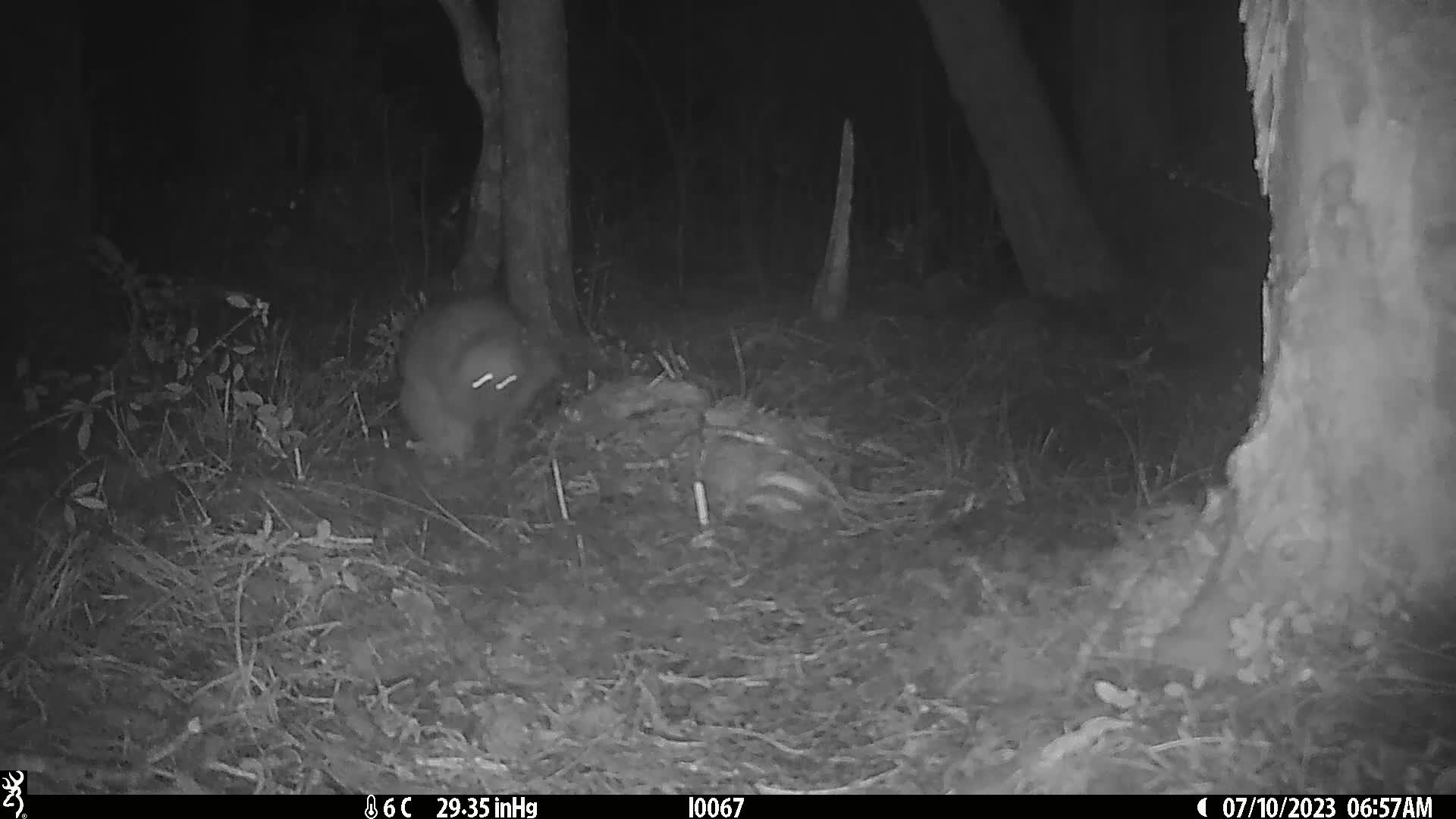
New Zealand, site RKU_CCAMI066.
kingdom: Animalia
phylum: Chordata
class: Aves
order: Apterygiformes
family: Apterygidae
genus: Apteryx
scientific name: Apteryx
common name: kiwi